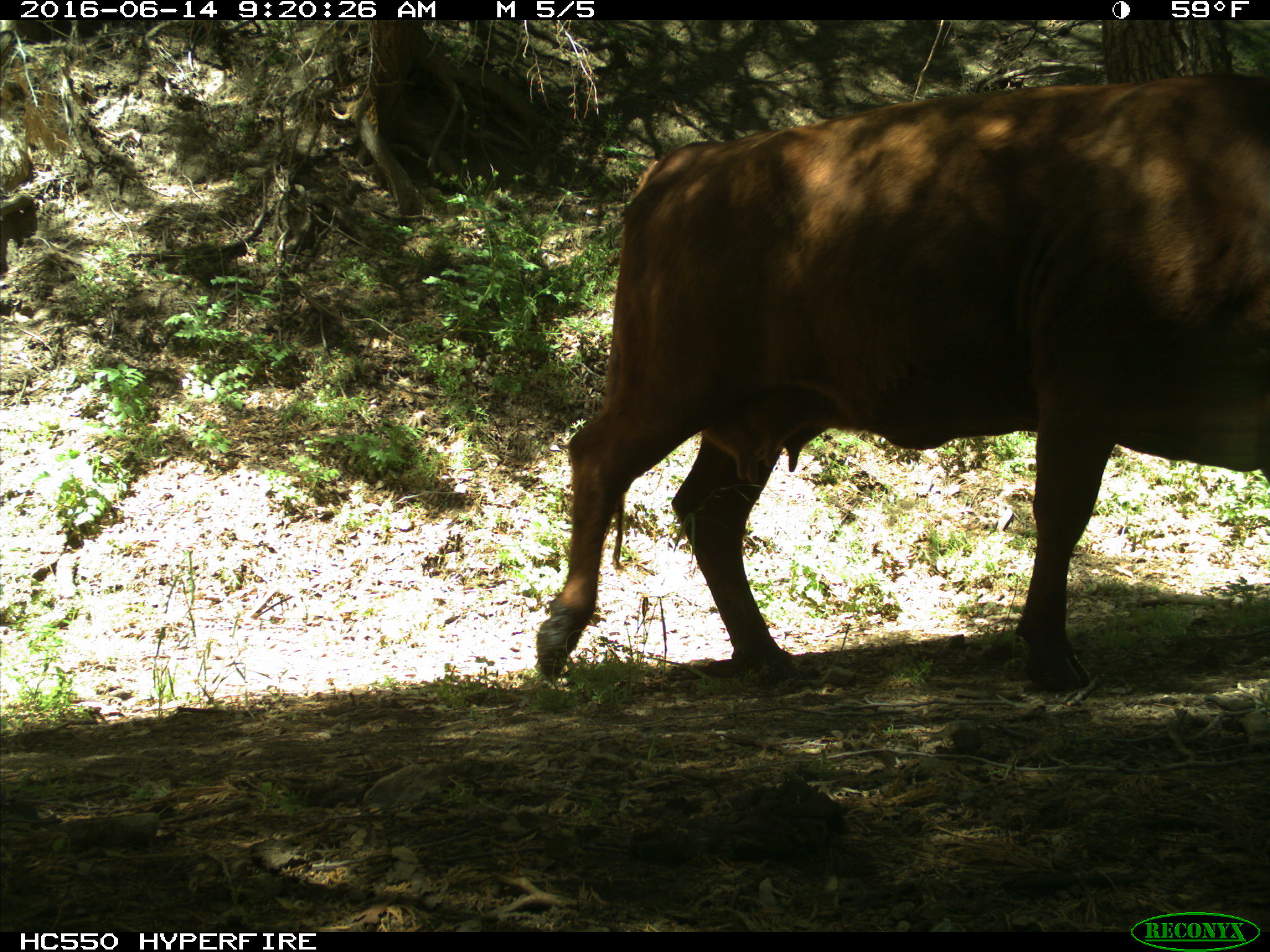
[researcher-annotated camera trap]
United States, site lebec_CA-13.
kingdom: Animalia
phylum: Chordata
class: Mammalia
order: Artiodactyla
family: Bovidae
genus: Bos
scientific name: Bos taurus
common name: domestic cow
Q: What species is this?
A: Bos taurus (domestic cow).